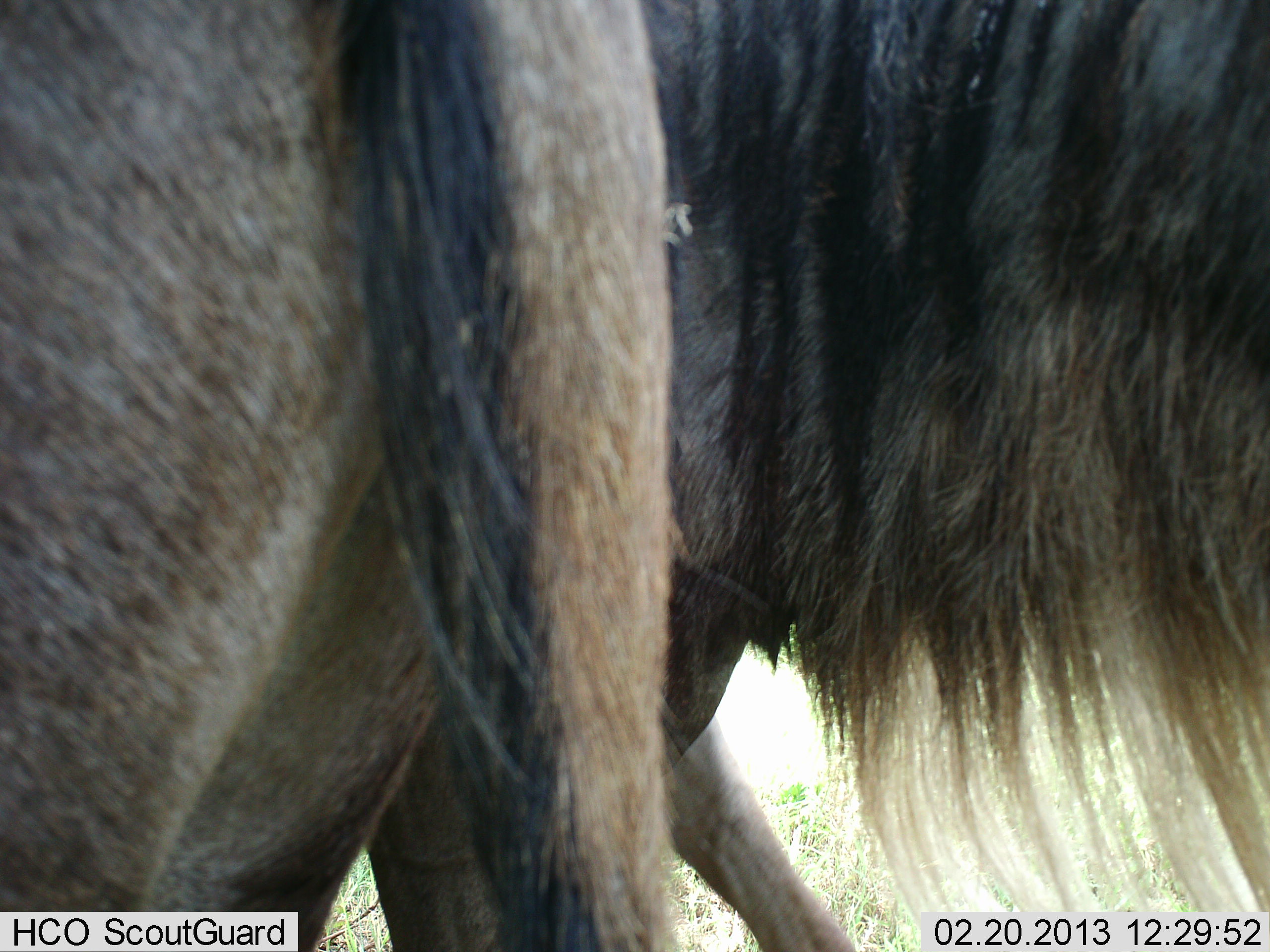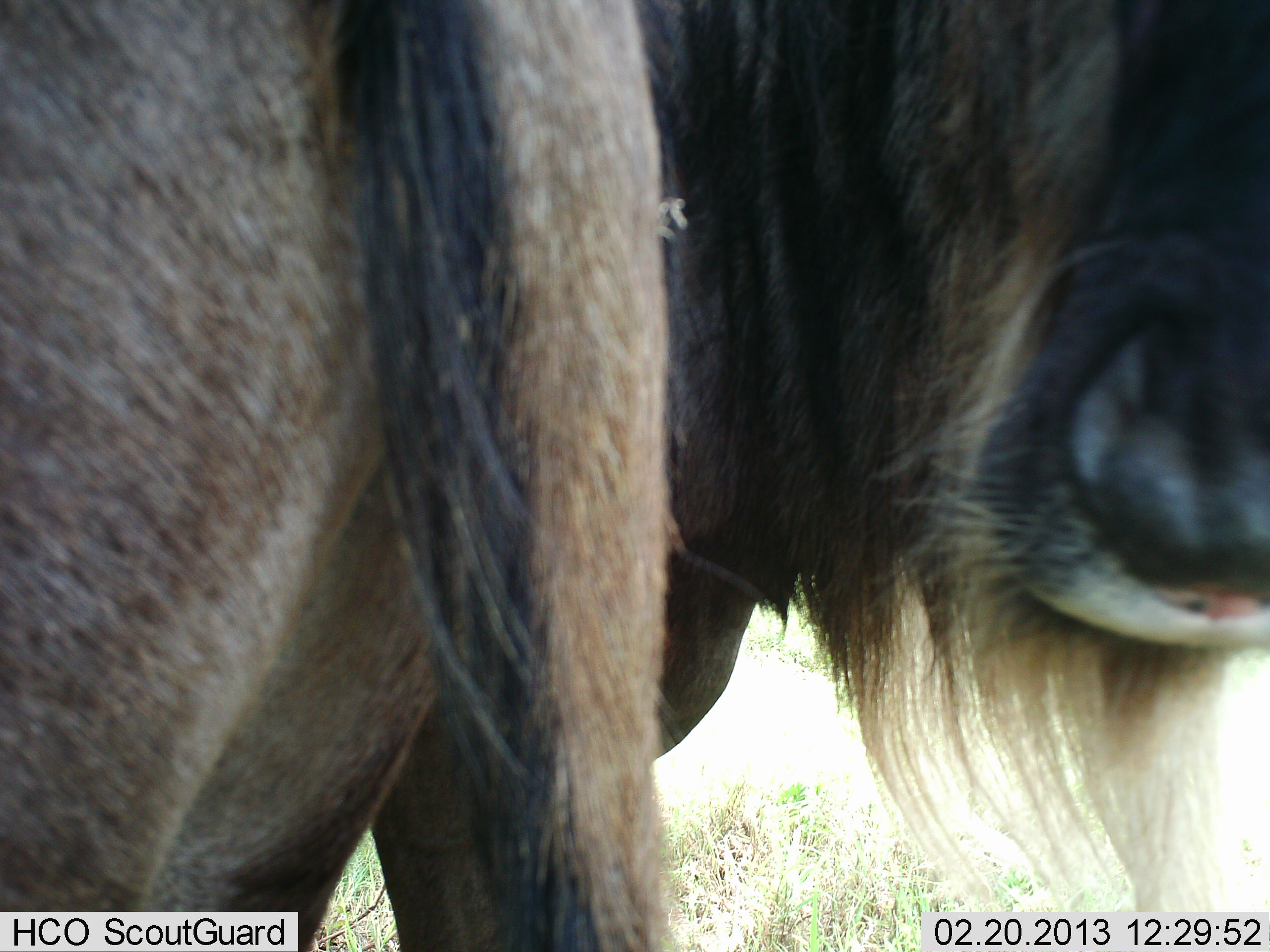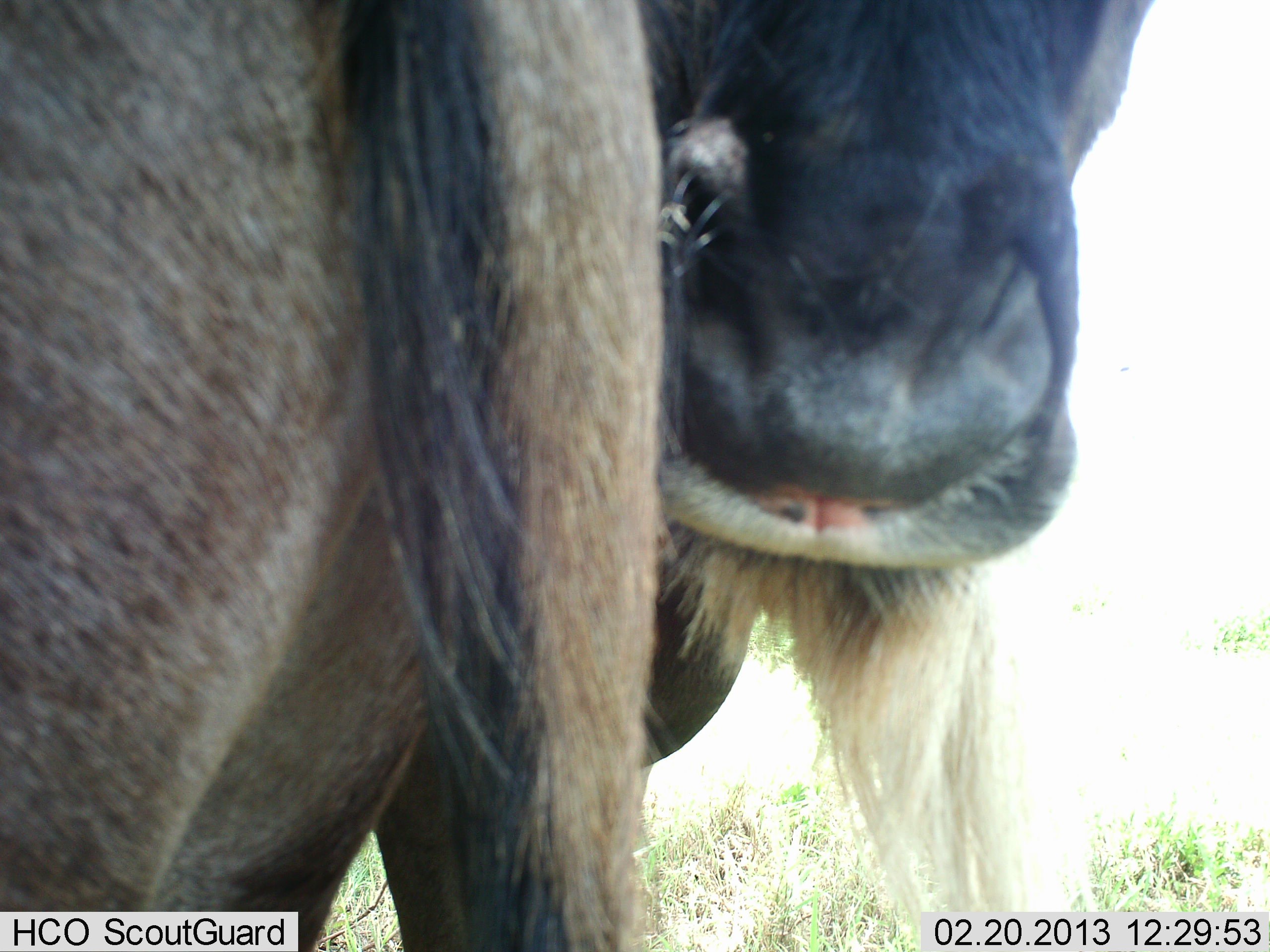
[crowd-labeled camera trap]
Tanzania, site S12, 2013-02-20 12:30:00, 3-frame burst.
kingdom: Animalia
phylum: Chordata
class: Mammalia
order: Artiodactyla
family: Bovidae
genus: Connochaetes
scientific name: Connochaetes taurinus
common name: blue wildebeest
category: wildebeest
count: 2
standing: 90%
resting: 3%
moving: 14%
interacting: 7%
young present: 0%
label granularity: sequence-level